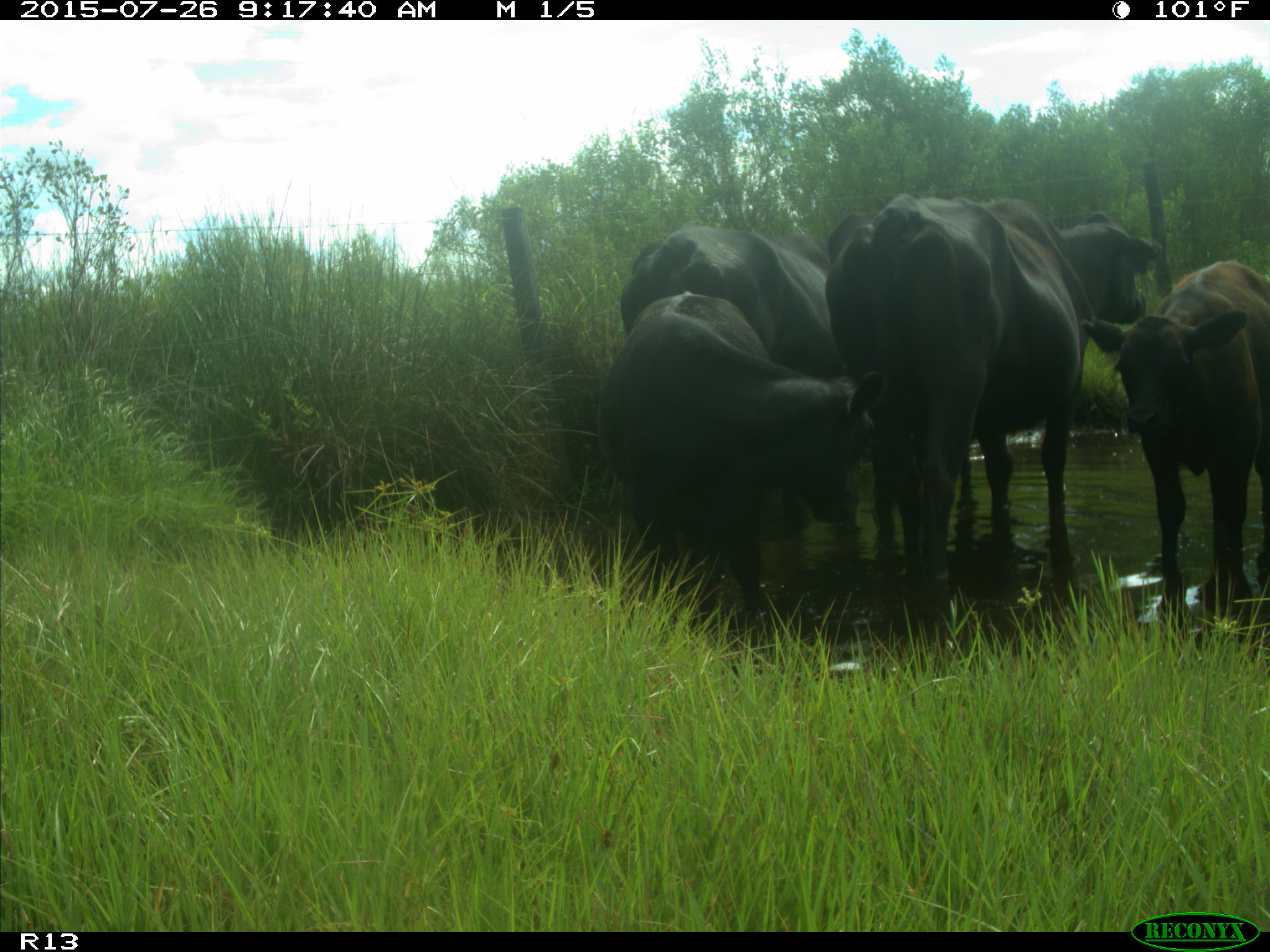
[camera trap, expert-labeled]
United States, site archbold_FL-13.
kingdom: Animalia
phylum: Chordata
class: Mammalia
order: Artiodactyla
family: Bovidae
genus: Bos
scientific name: Bos taurus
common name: domestic cow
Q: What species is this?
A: Bos taurus (domestic cow).